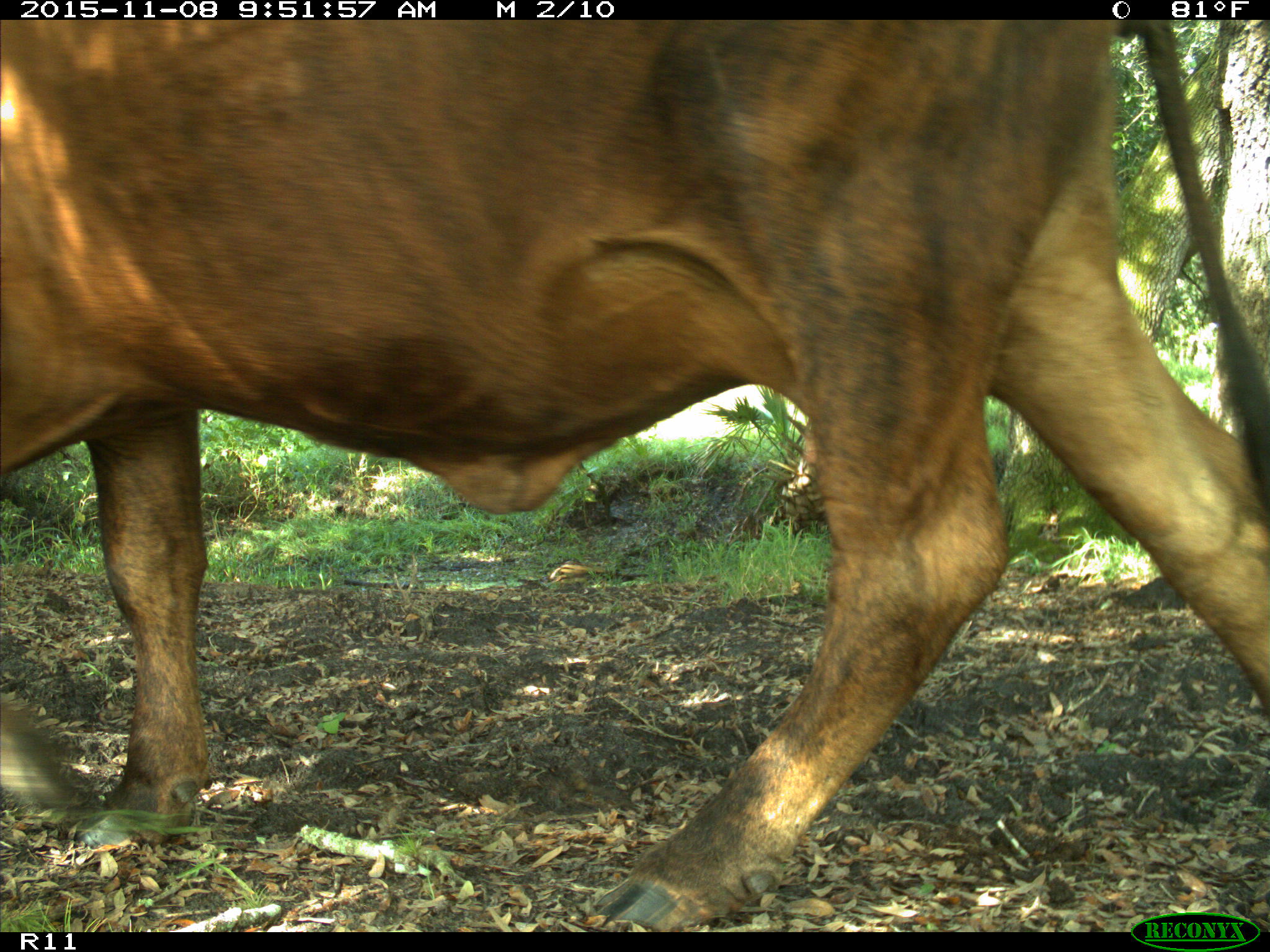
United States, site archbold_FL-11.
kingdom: Animalia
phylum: Chordata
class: Mammalia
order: Artiodactyla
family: Bovidae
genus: Bos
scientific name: Bos taurus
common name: domestic cow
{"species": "Bos taurus (domestic cow)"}